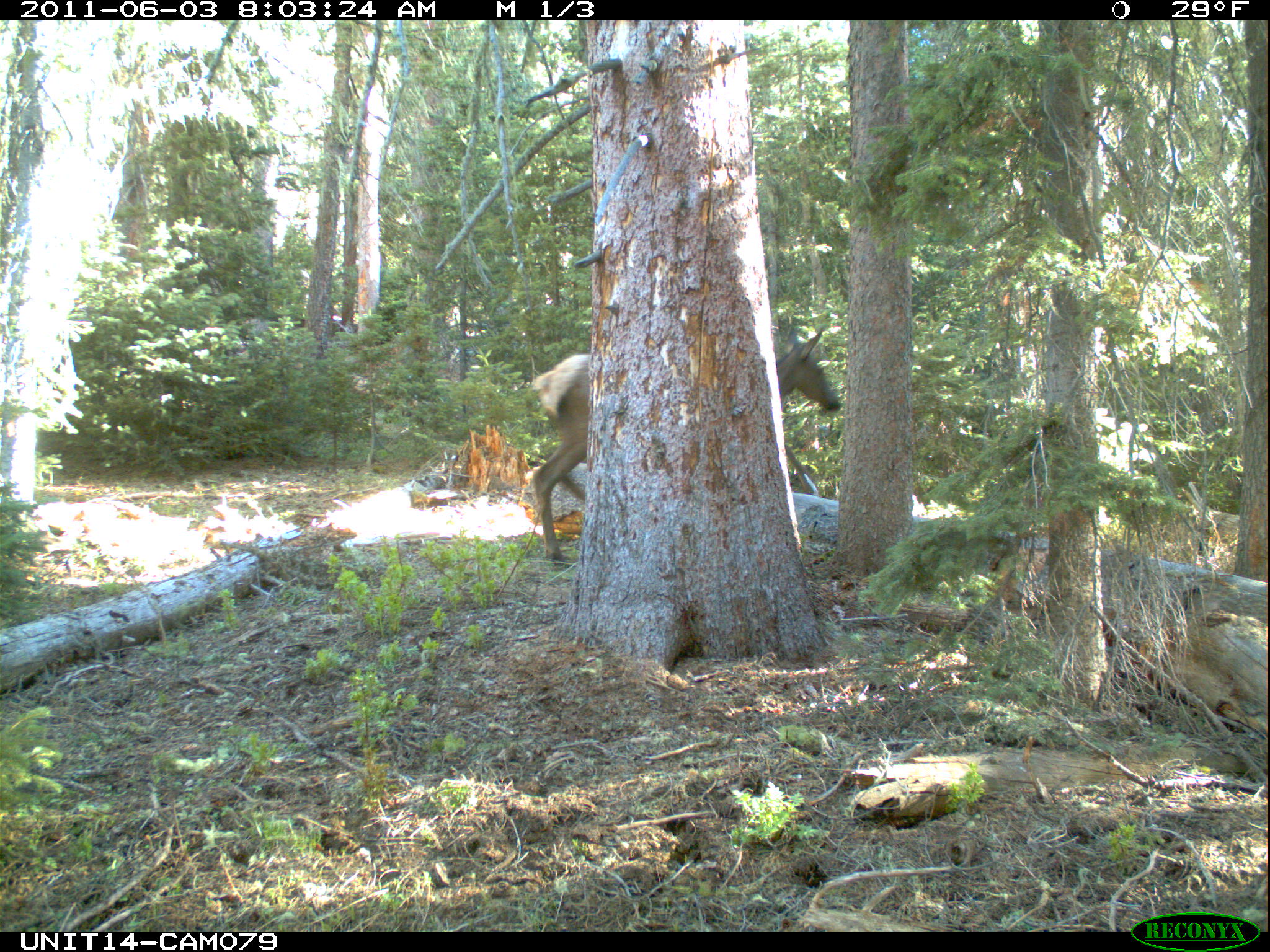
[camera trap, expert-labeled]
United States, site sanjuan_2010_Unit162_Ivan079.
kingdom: Animalia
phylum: Chordata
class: Mammalia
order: Artiodactyla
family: Cervidae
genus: Cervus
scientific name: Cervus elaphus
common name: red deer